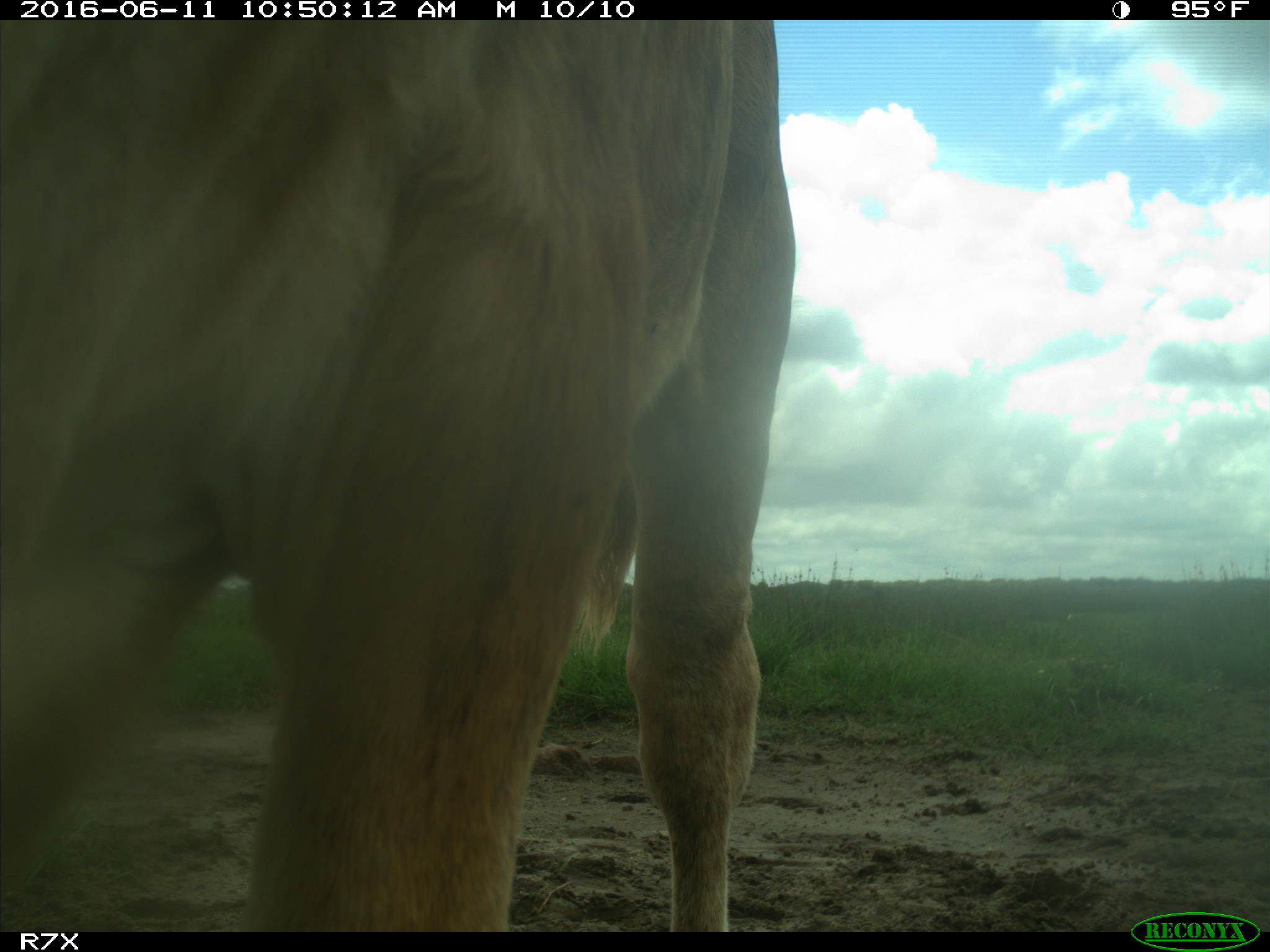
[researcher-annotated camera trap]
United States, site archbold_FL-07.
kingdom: Animalia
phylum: Chordata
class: Mammalia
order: Artiodactyla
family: Bovidae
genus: Bos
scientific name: Bos taurus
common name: domestic cow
Bos taurus (domestic cow).